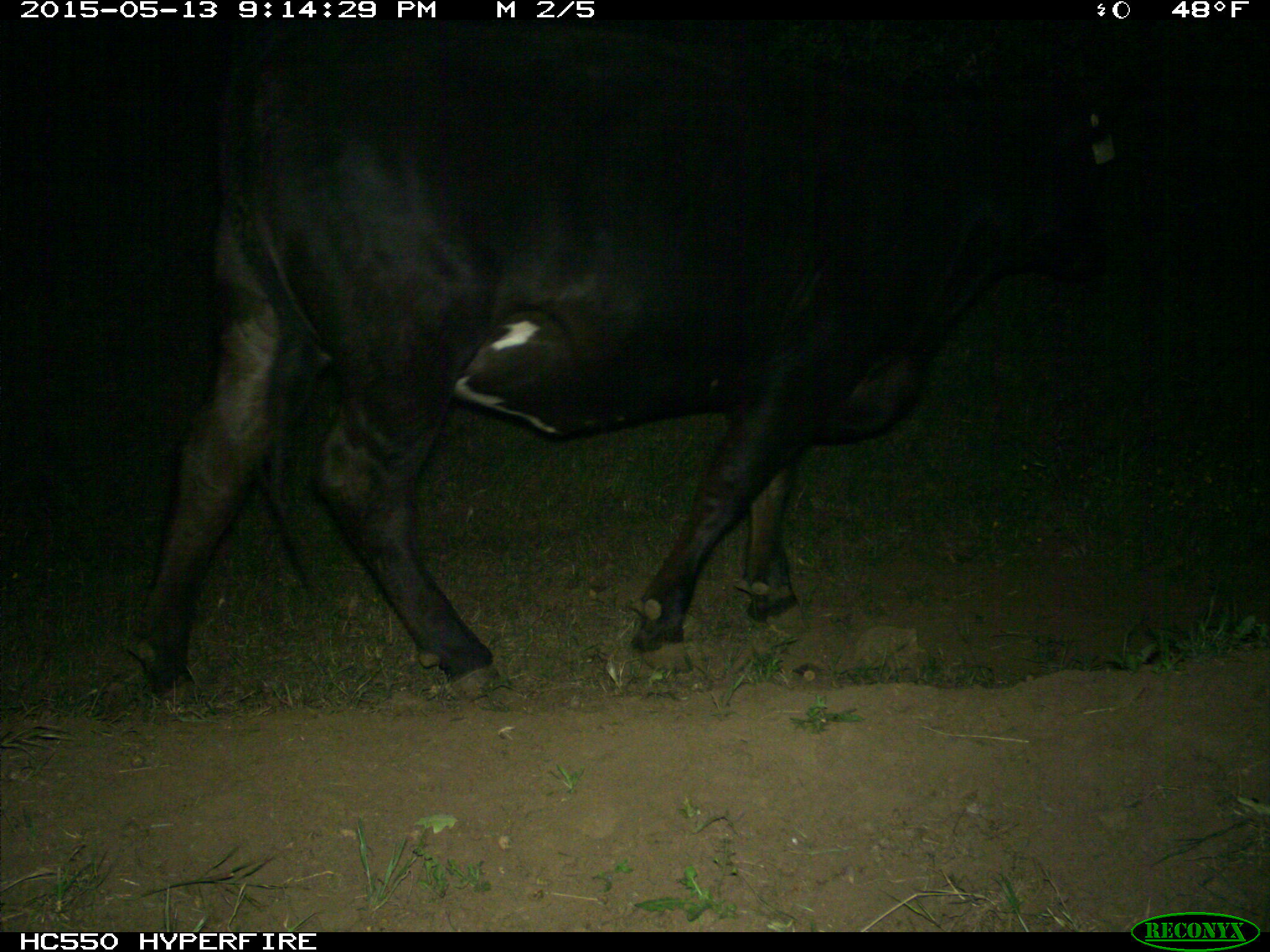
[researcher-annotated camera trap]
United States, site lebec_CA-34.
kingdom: Animalia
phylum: Chordata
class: Mammalia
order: Artiodactyla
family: Bovidae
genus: Bos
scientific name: Bos taurus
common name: domestic cow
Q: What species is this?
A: Bos taurus (domestic cow).